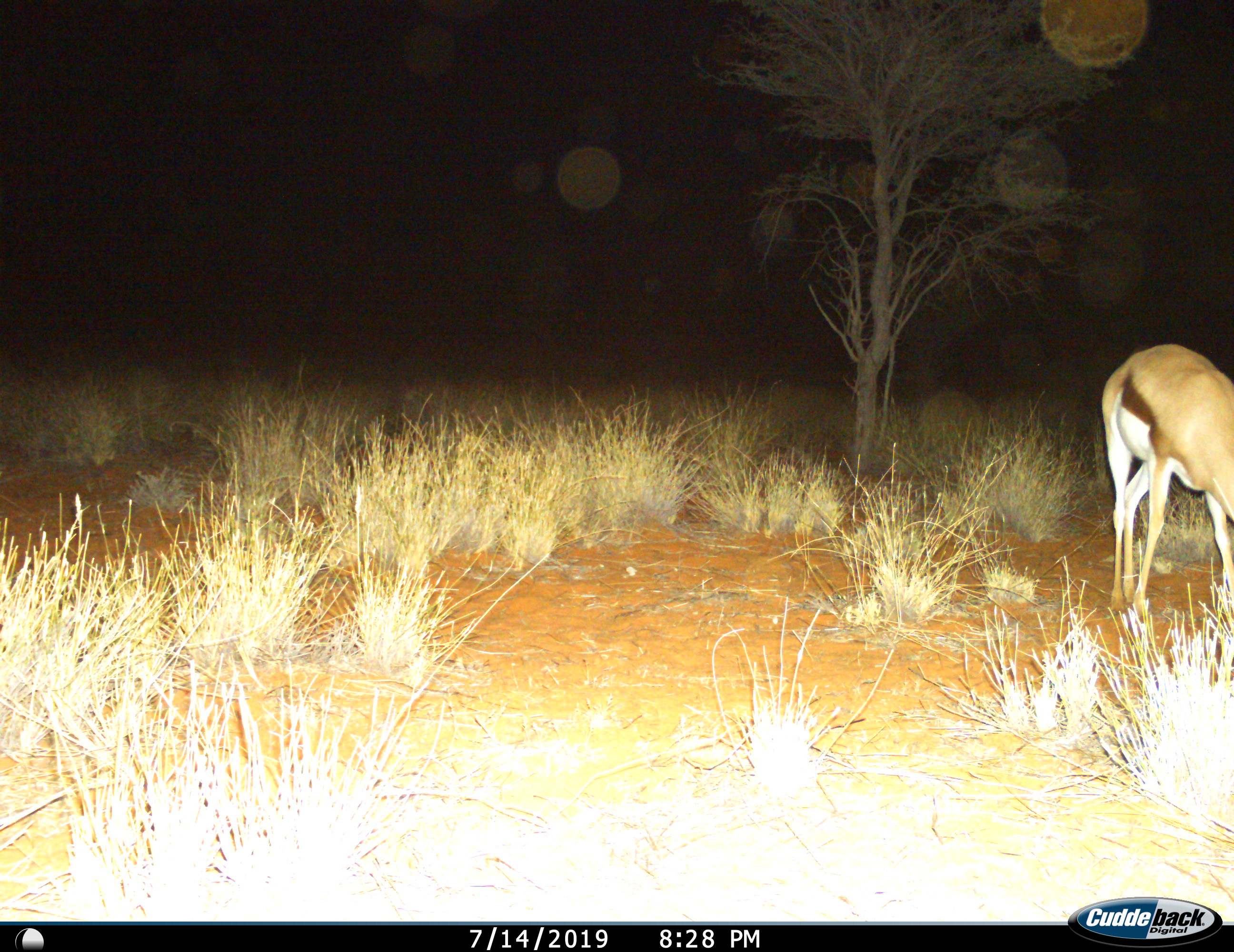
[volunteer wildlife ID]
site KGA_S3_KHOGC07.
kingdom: Animalia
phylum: Chordata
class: Mammalia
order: Artiodactyla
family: Bovidae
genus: Antidorcas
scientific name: Antidorcas marsupialis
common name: springbok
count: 1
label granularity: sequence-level